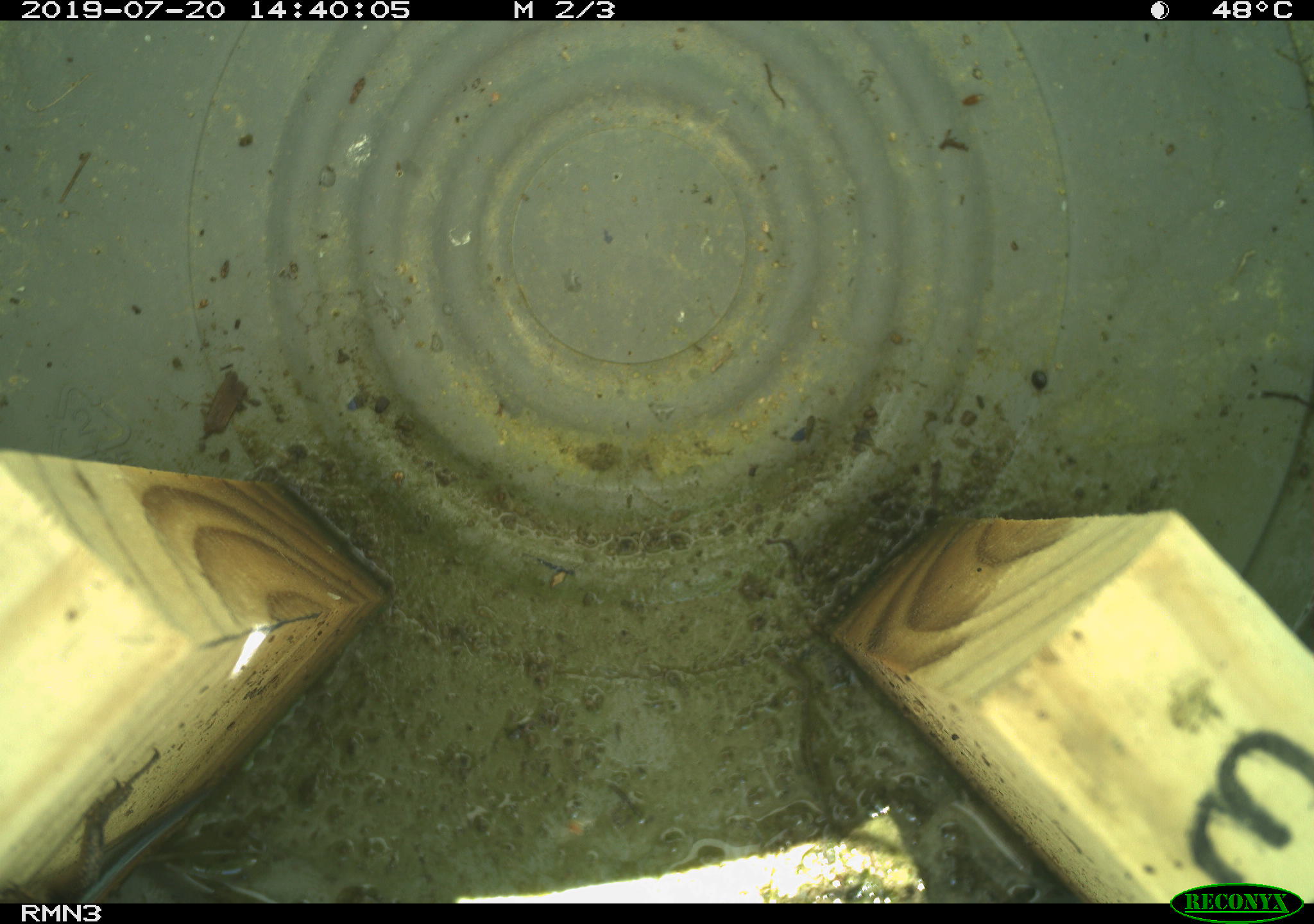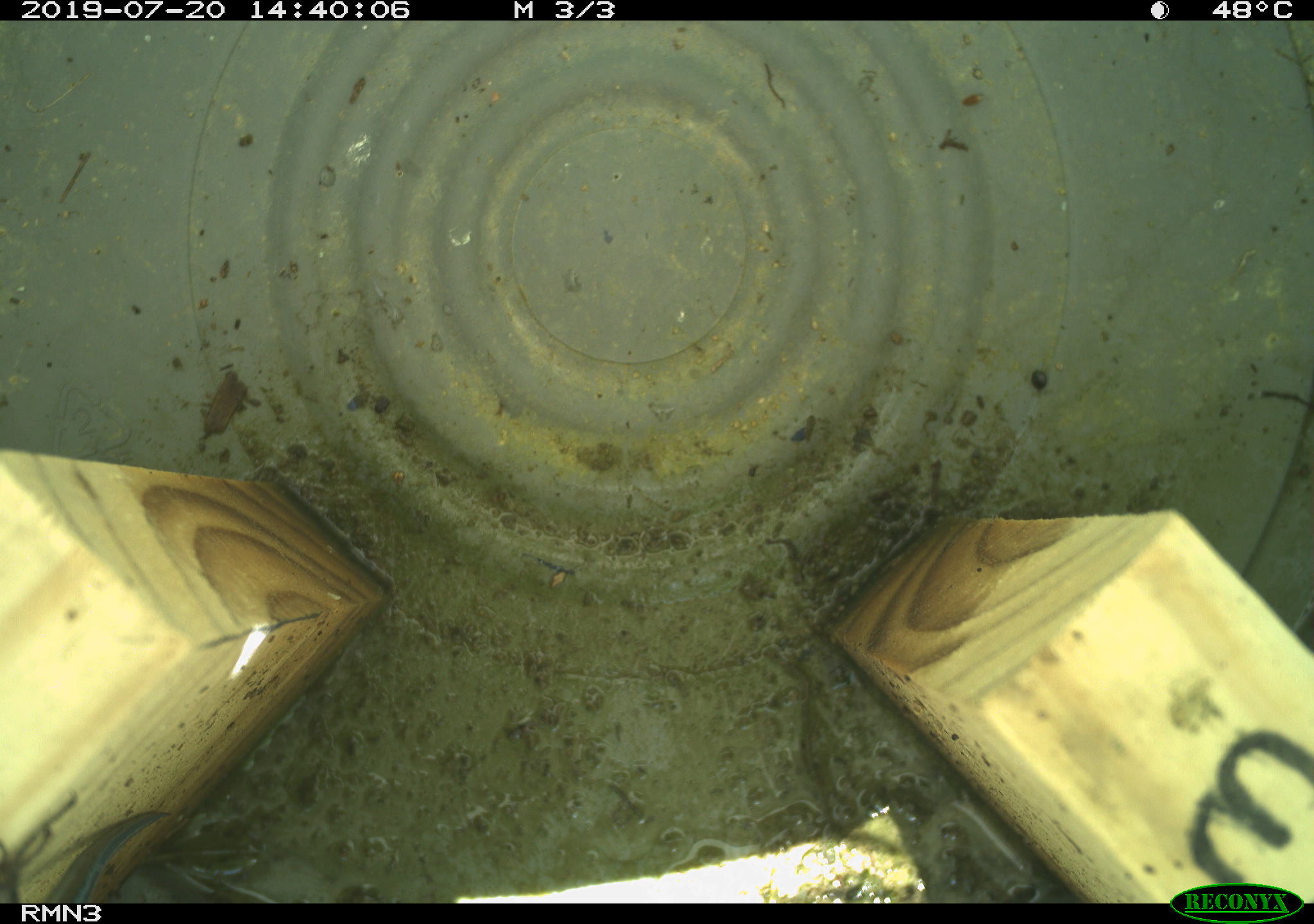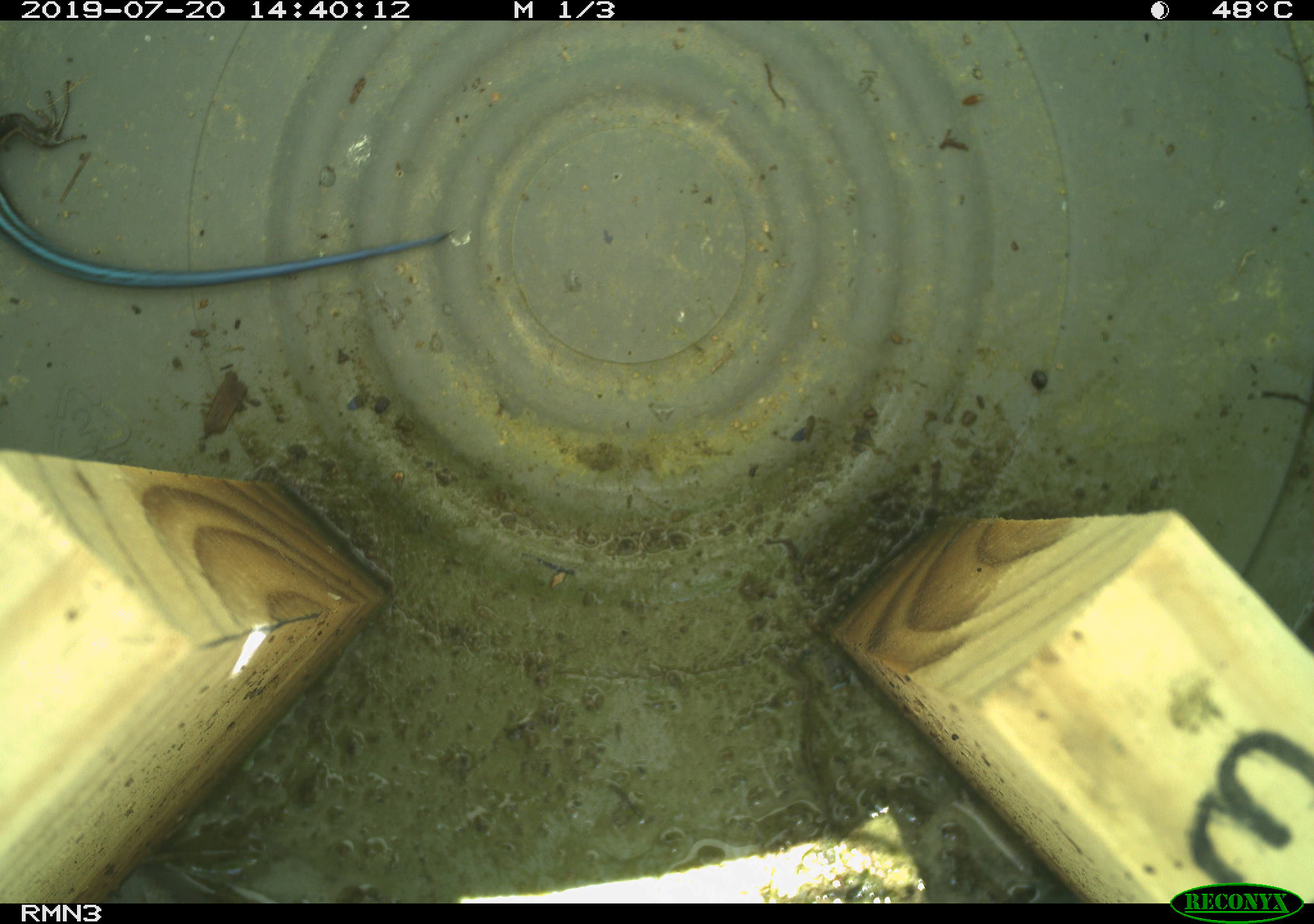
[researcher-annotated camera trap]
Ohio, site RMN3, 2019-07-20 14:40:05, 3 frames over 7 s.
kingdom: Animalia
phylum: Chordata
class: Reptilia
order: Squamata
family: Scincidae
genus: Plestiodon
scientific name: Plestiodon fasciatus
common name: common five-lined skink